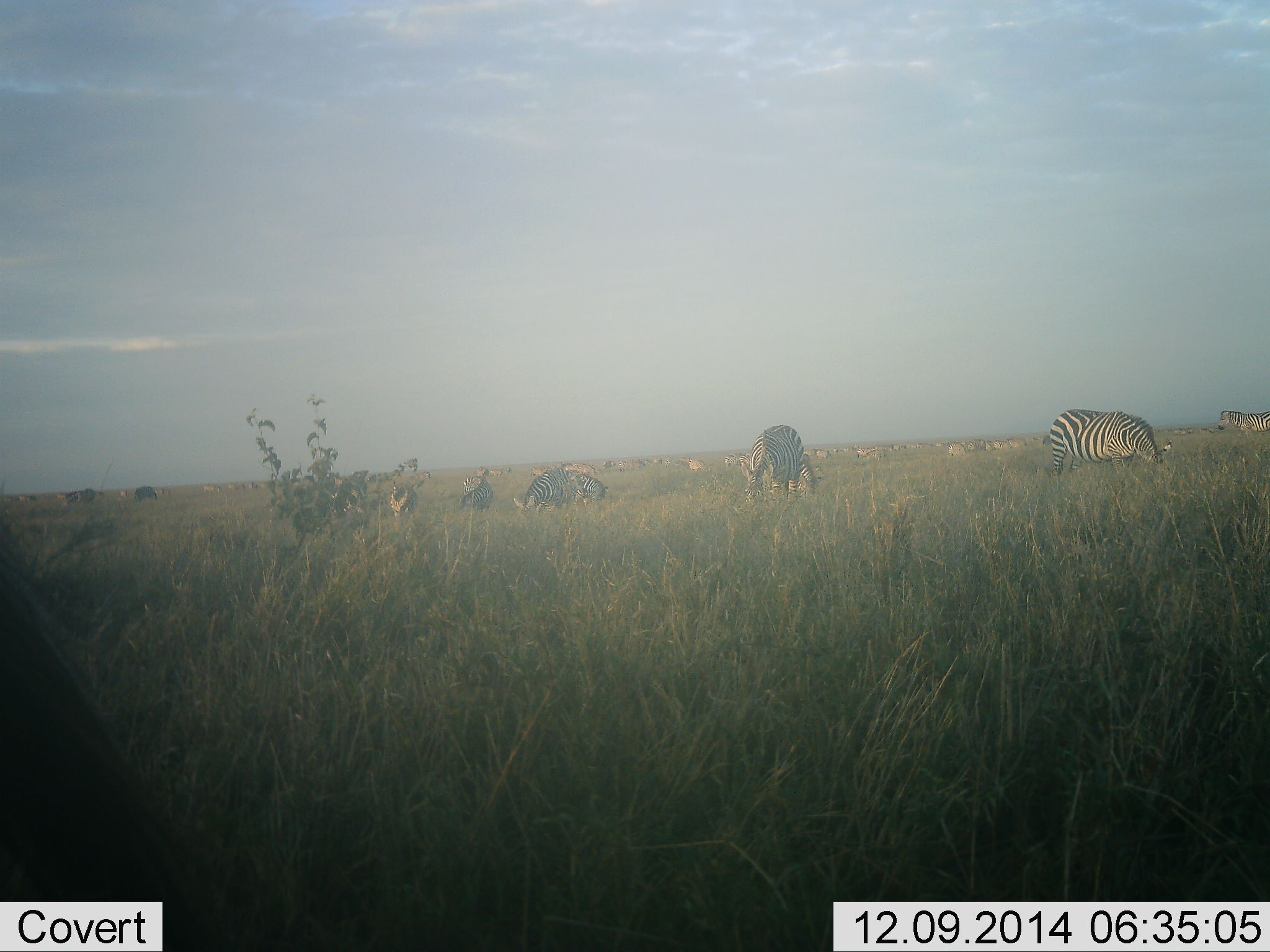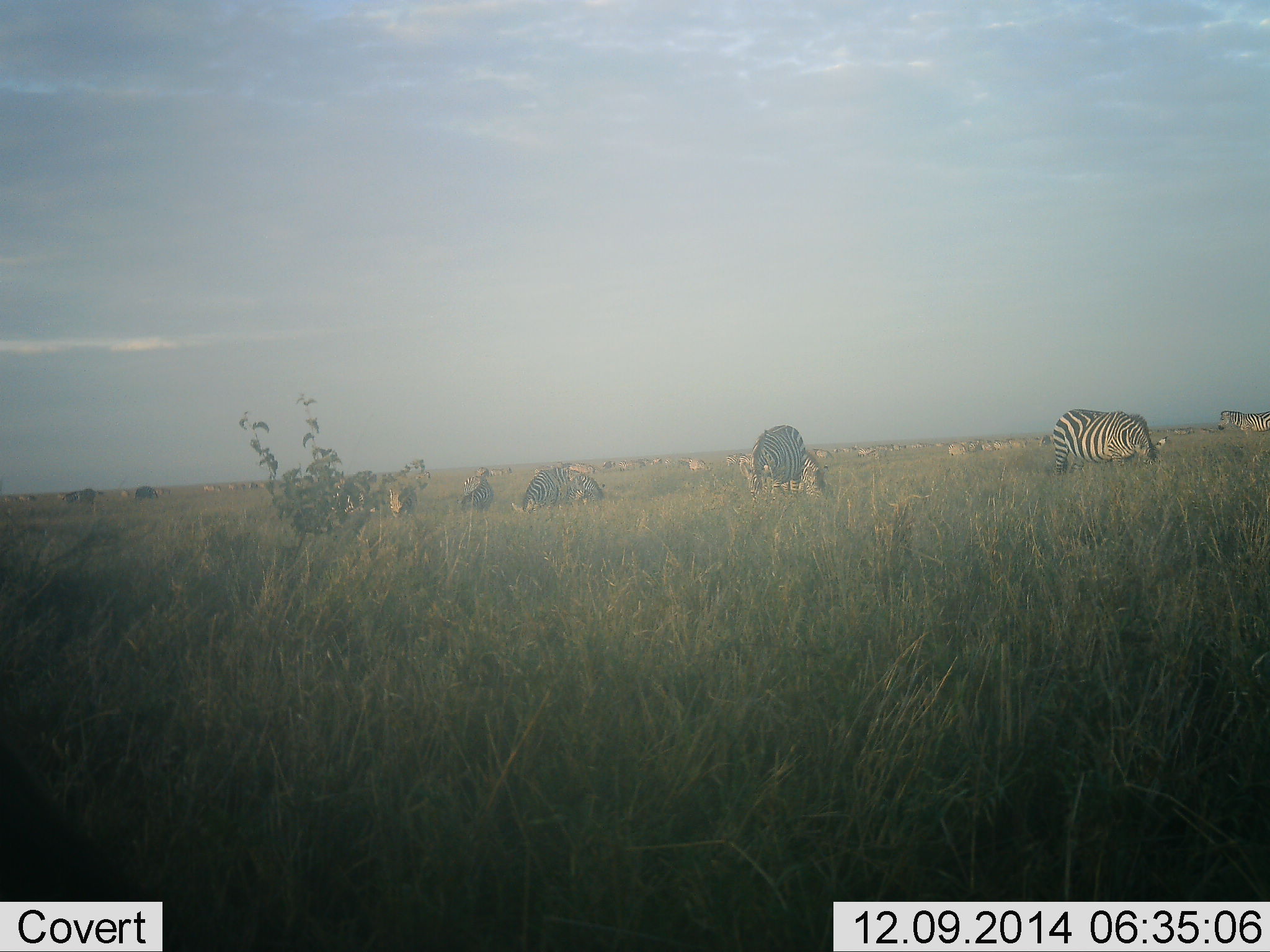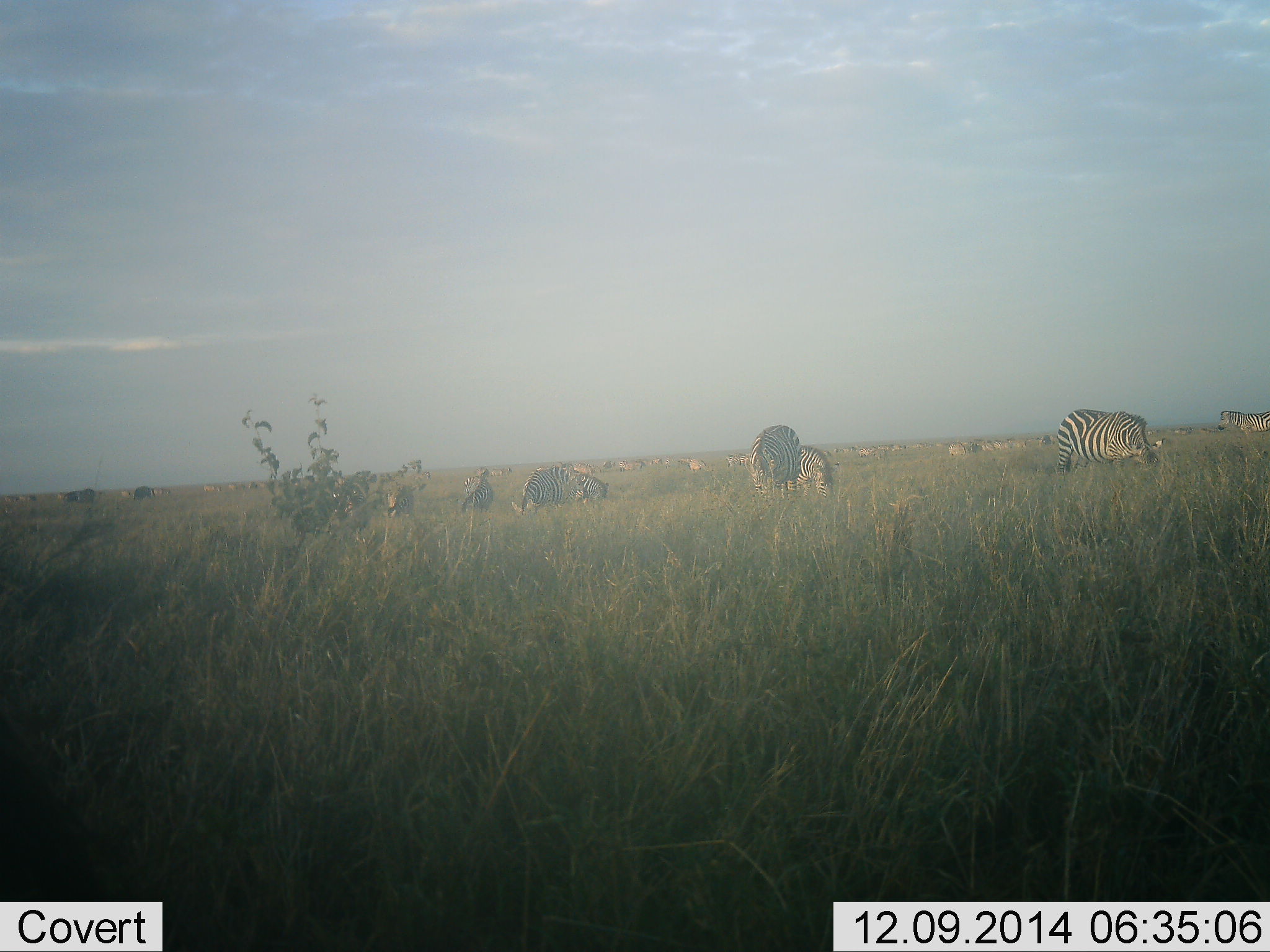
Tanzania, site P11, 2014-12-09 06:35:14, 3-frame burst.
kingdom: Animalia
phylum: Chordata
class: Mammalia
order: Perissodactyla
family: Equidae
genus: Equus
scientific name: Equus quagga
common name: plains zebra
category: zebra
Zebra (plains zebra) (Equus quagga), count 11-50. Behavior (volunteer vote fractions): standing 42%, resting 8%, moving 8%, interacting 0%. Young present (vote fraction): 0%. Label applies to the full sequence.